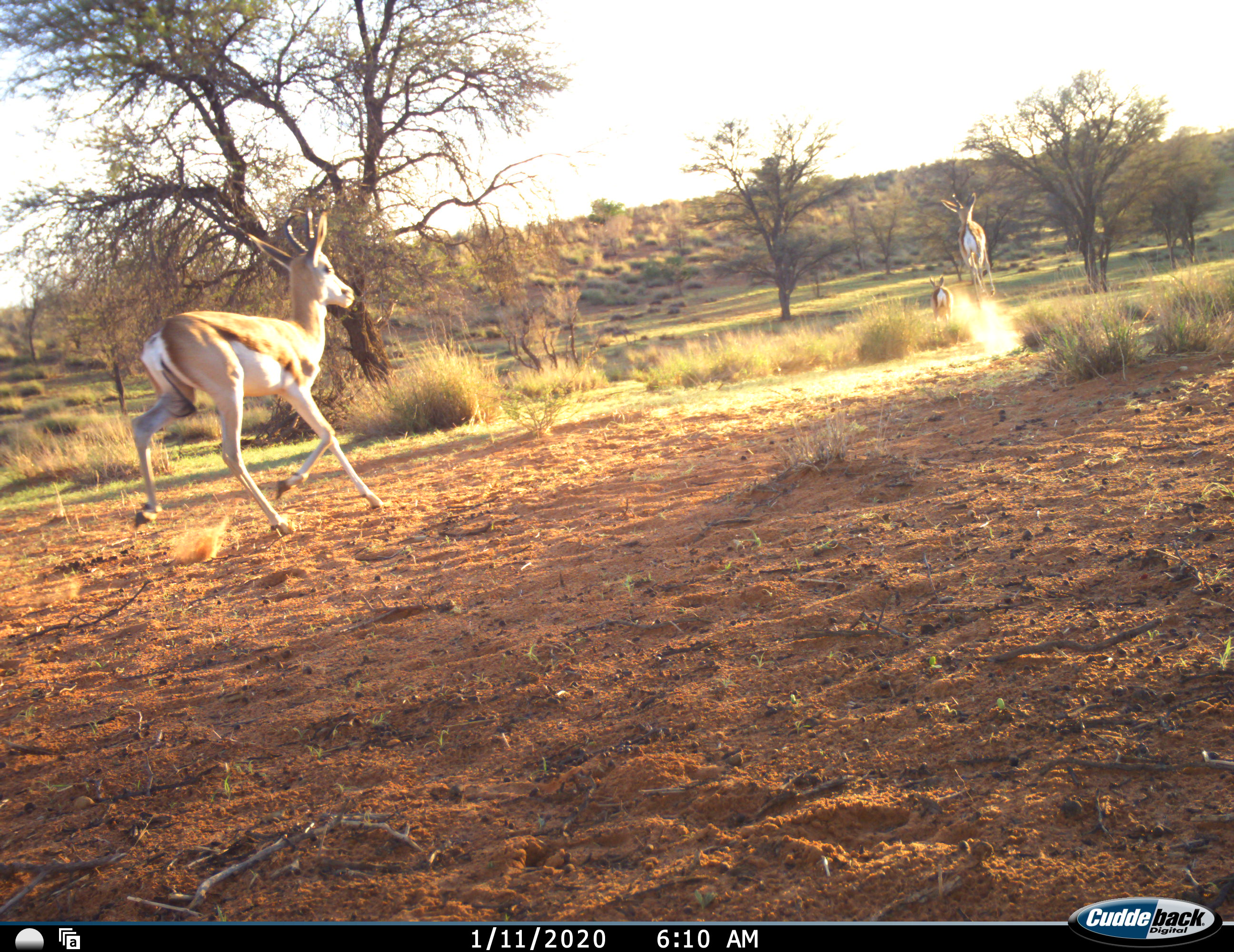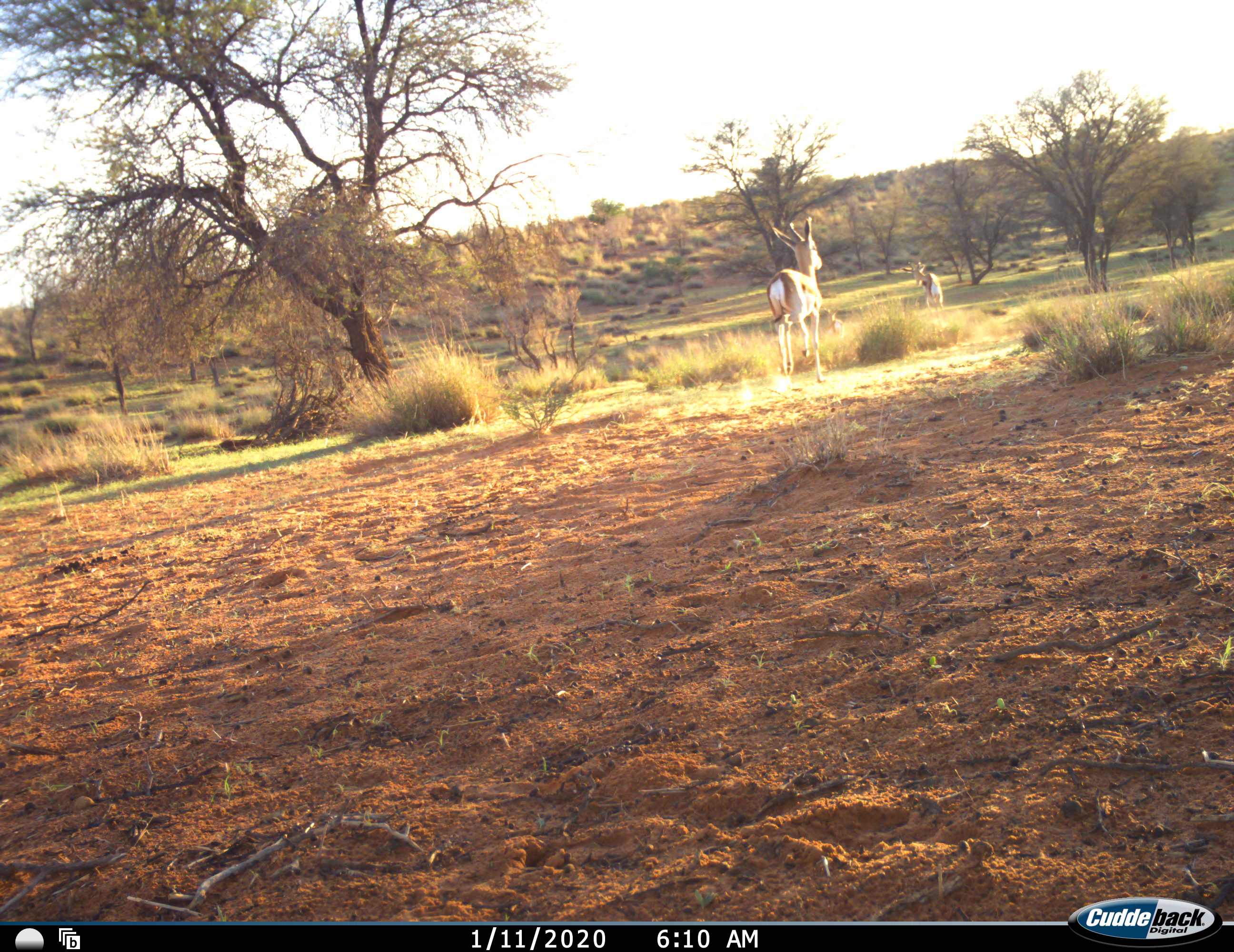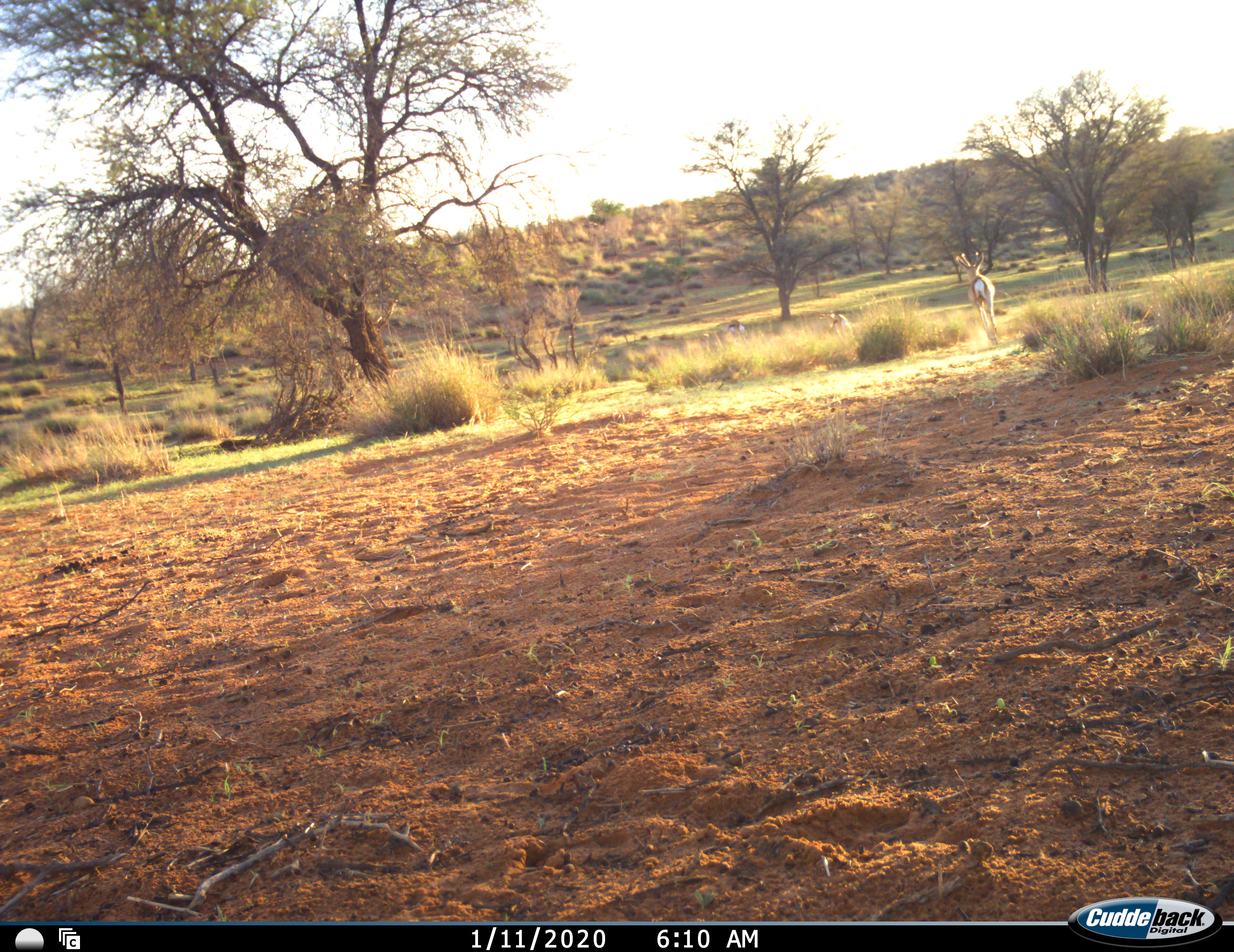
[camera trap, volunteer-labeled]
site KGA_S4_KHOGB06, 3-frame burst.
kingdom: Animalia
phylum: Chordata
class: Mammalia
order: Artiodactyla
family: Bovidae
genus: Antidorcas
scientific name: Antidorcas marsupialis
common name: springbok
Springbok (Antidorcas marsupialis), count 3. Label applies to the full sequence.